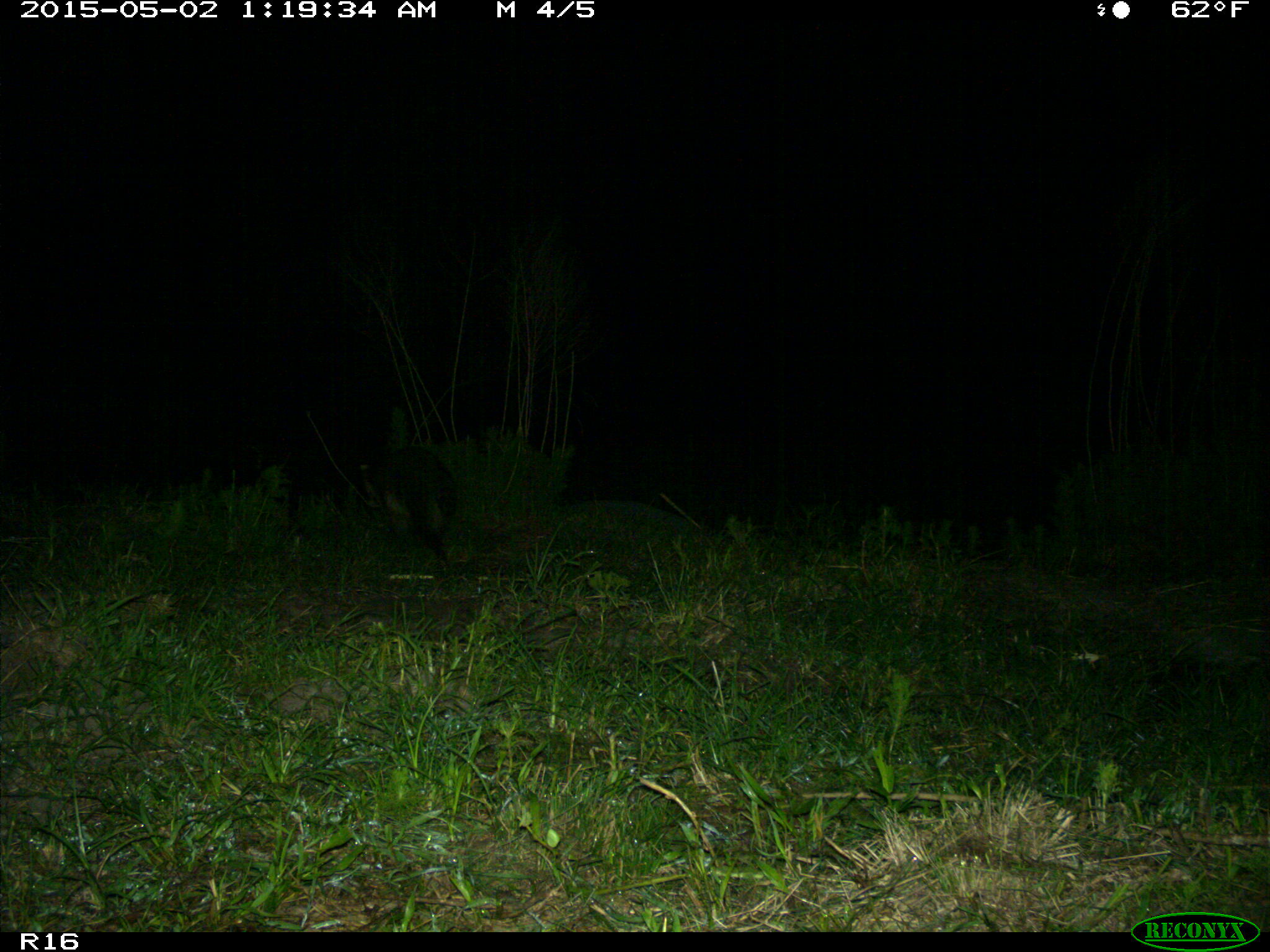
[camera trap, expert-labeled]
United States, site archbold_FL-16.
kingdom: Animalia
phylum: Chordata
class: Mammalia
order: Carnivora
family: Procyonidae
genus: Procyon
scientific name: Procyon lotor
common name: common raccoon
Procyon lotor (common raccoon).